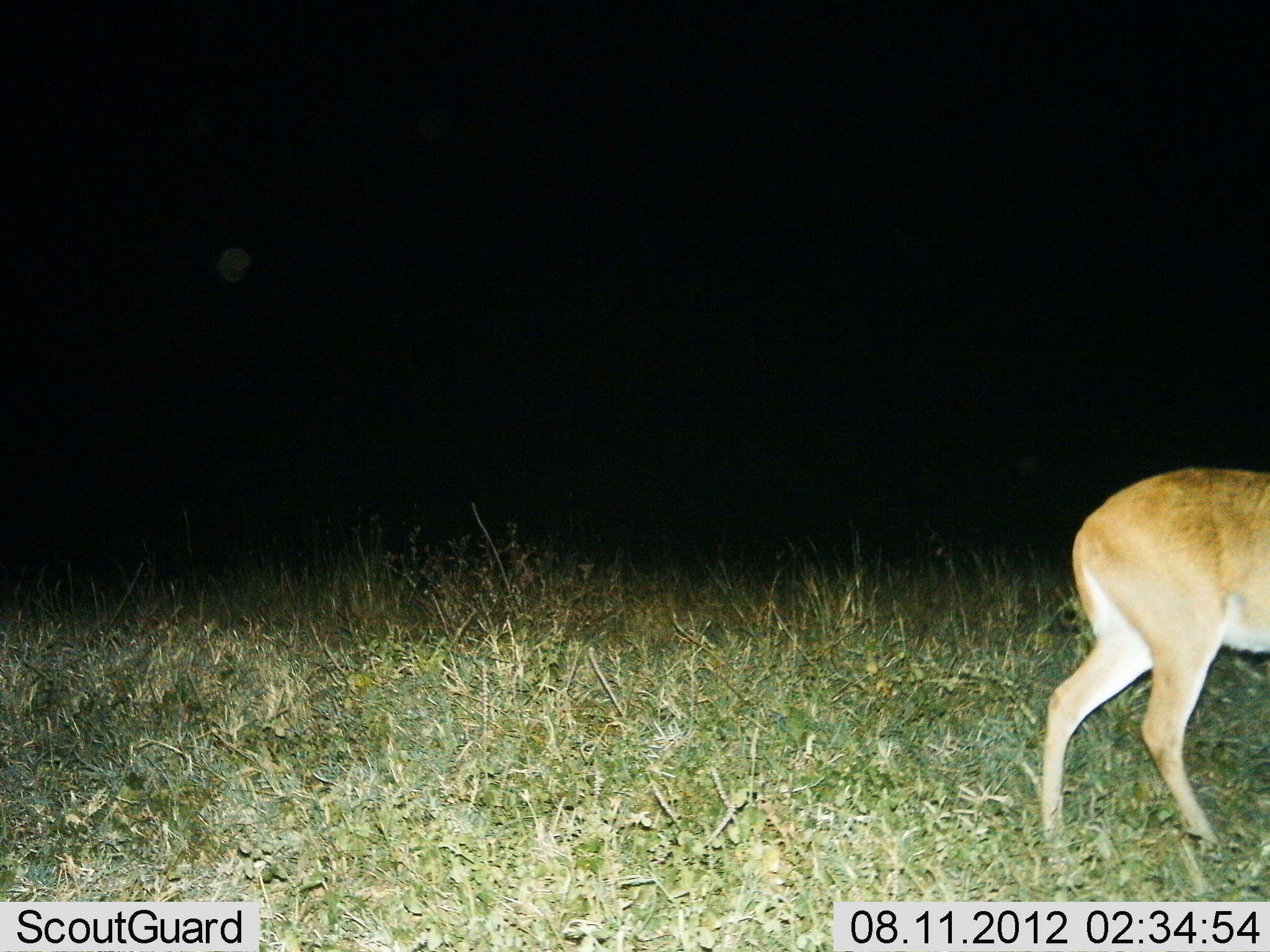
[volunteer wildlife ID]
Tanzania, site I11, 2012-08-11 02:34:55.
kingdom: Animalia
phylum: Chordata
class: Mammalia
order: Artiodactyla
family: Bovidae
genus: Redunca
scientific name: Redunca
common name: reedbuck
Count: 1.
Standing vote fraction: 40%.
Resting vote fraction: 0%.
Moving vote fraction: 60%.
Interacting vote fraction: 0%.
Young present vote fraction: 0%.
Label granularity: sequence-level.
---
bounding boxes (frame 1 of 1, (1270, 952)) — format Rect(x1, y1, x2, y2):
animal: Rect(1038, 466, 1270, 859)